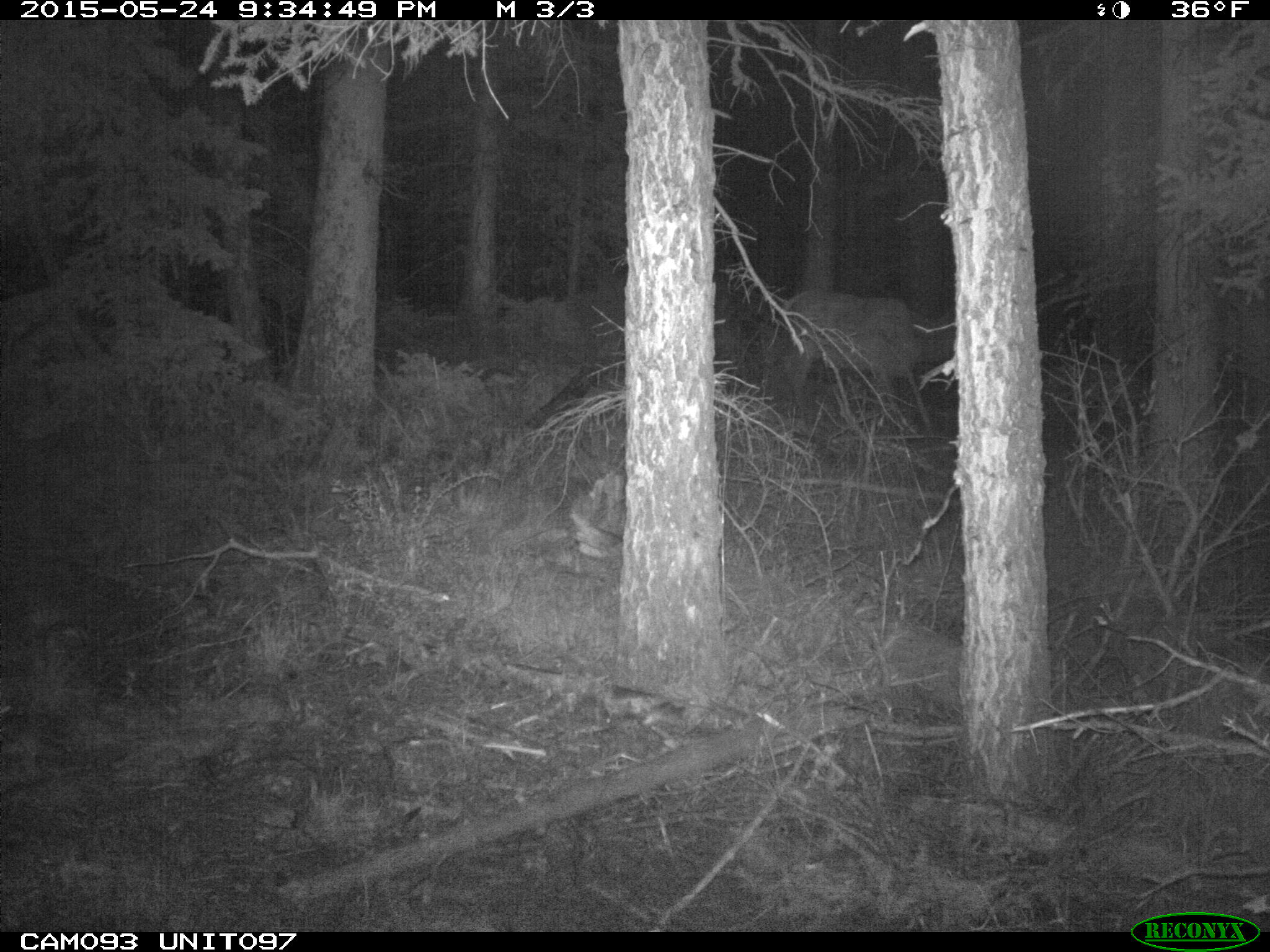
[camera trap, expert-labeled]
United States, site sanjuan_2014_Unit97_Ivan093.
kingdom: Animalia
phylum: Chordata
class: Mammalia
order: Artiodactyla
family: Cervidae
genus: Cervus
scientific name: Cervus elaphus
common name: red deer